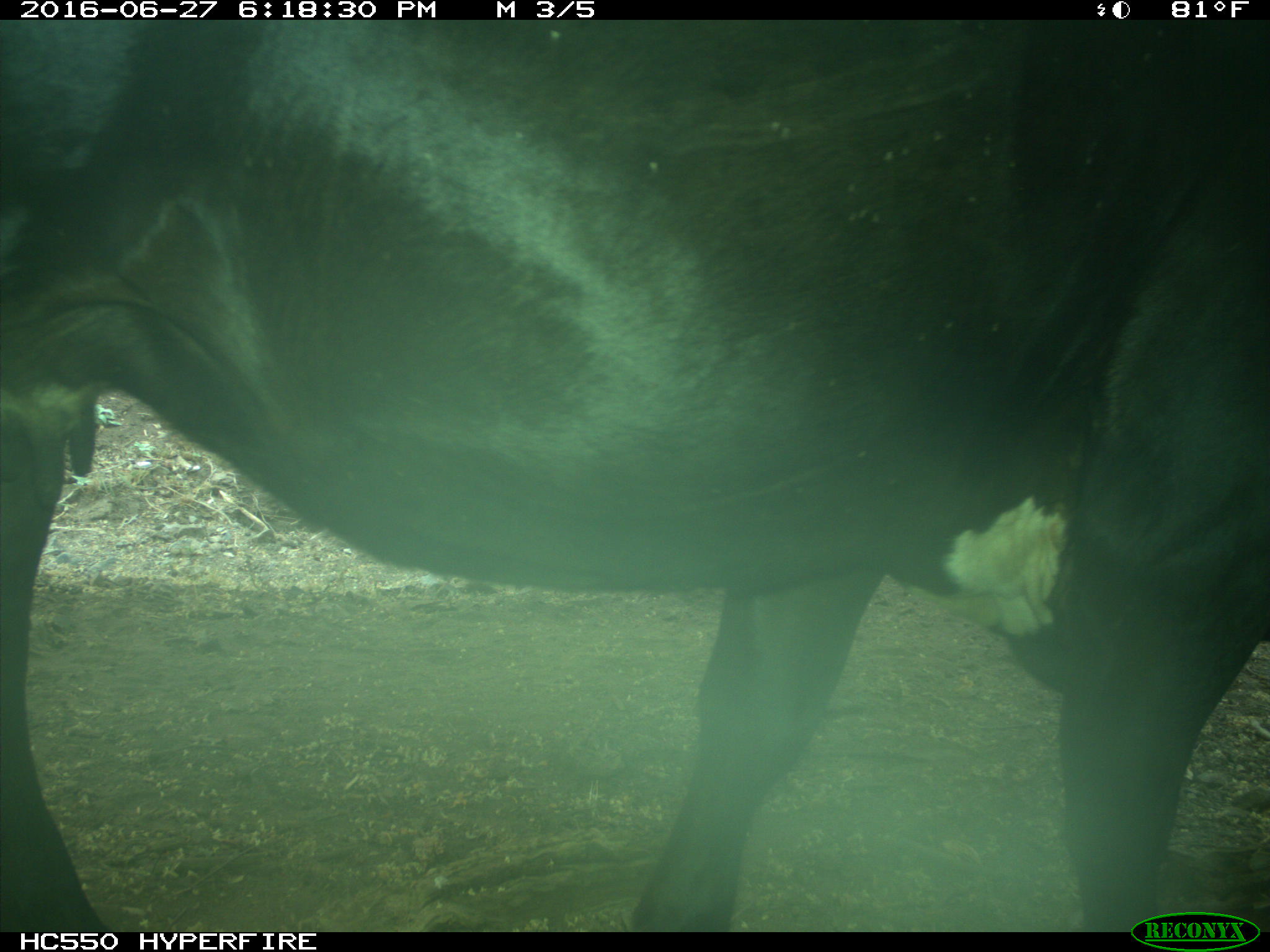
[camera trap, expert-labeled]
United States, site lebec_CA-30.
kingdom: Animalia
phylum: Chordata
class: Mammalia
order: Artiodactyla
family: Bovidae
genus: Bos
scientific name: Bos taurus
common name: domestic cow